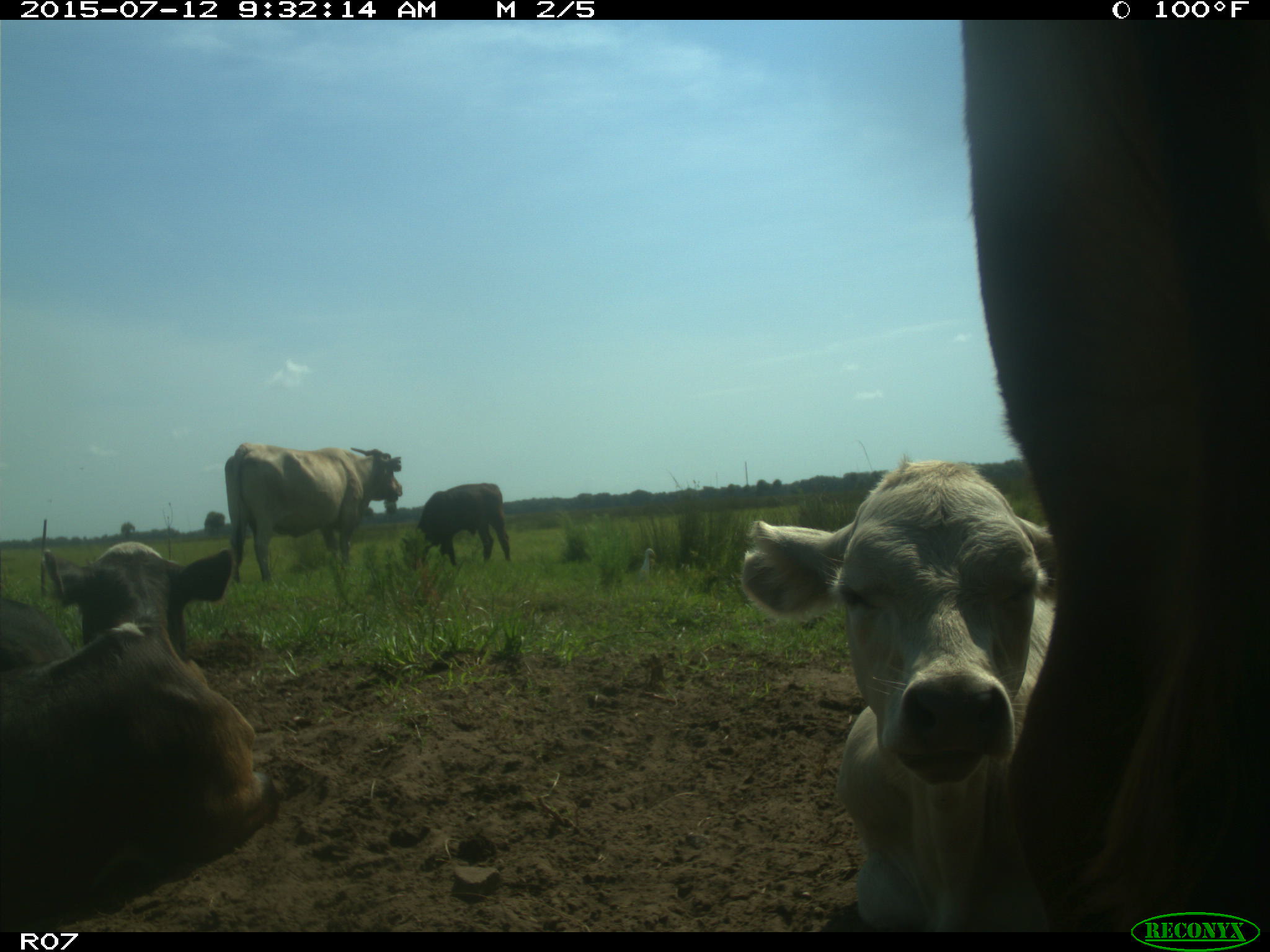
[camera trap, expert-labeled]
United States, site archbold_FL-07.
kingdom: Animalia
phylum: Chordata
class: Mammalia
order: Artiodactyla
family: Bovidae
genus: Bos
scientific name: Bos taurus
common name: domestic cow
Bos taurus (domestic cow).